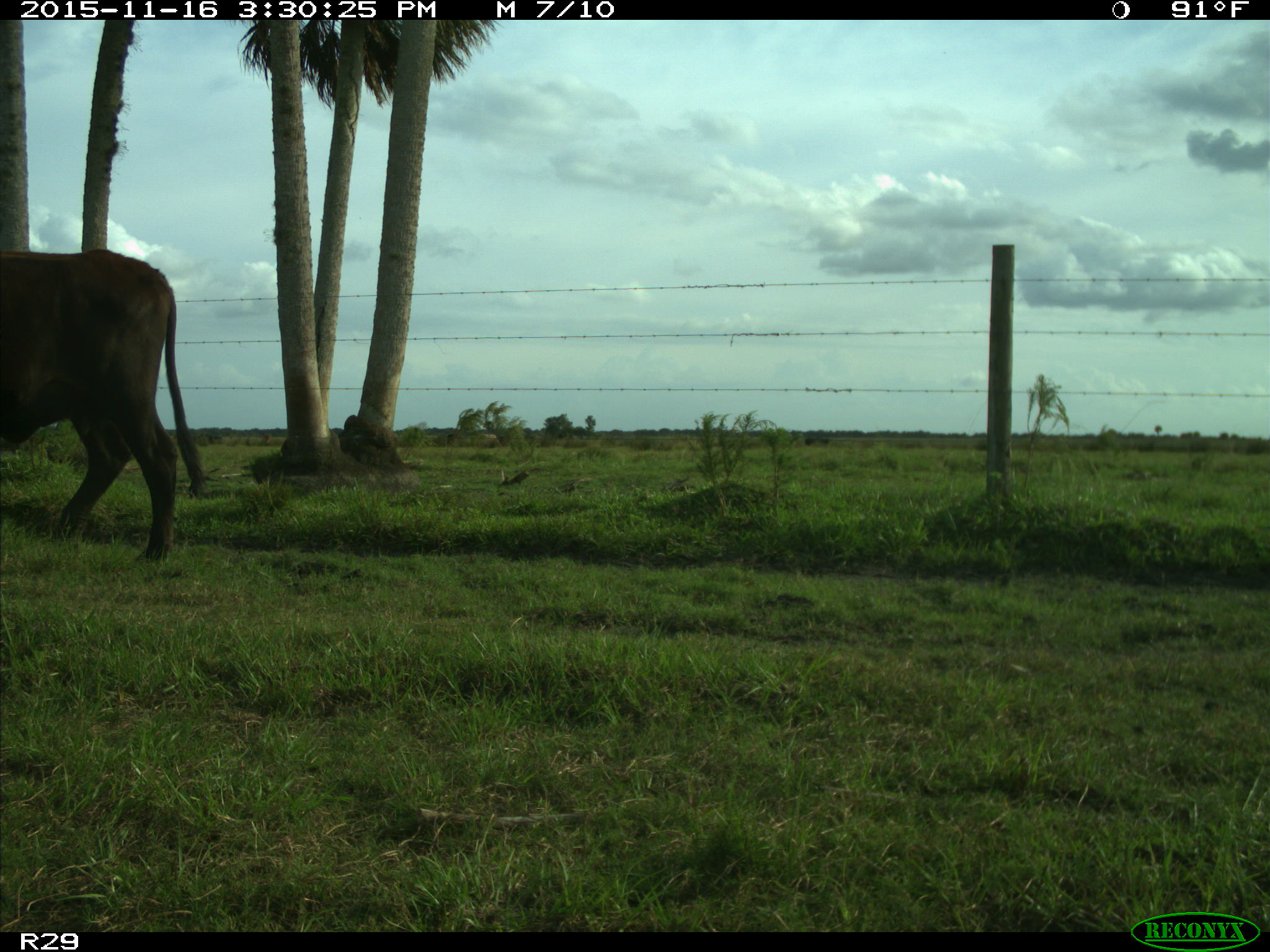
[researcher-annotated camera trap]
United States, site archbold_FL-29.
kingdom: Animalia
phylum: Chordata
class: Mammalia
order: Artiodactyla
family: Bovidae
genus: Bos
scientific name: Bos taurus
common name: domestic cow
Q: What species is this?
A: Bos taurus (domestic cow).